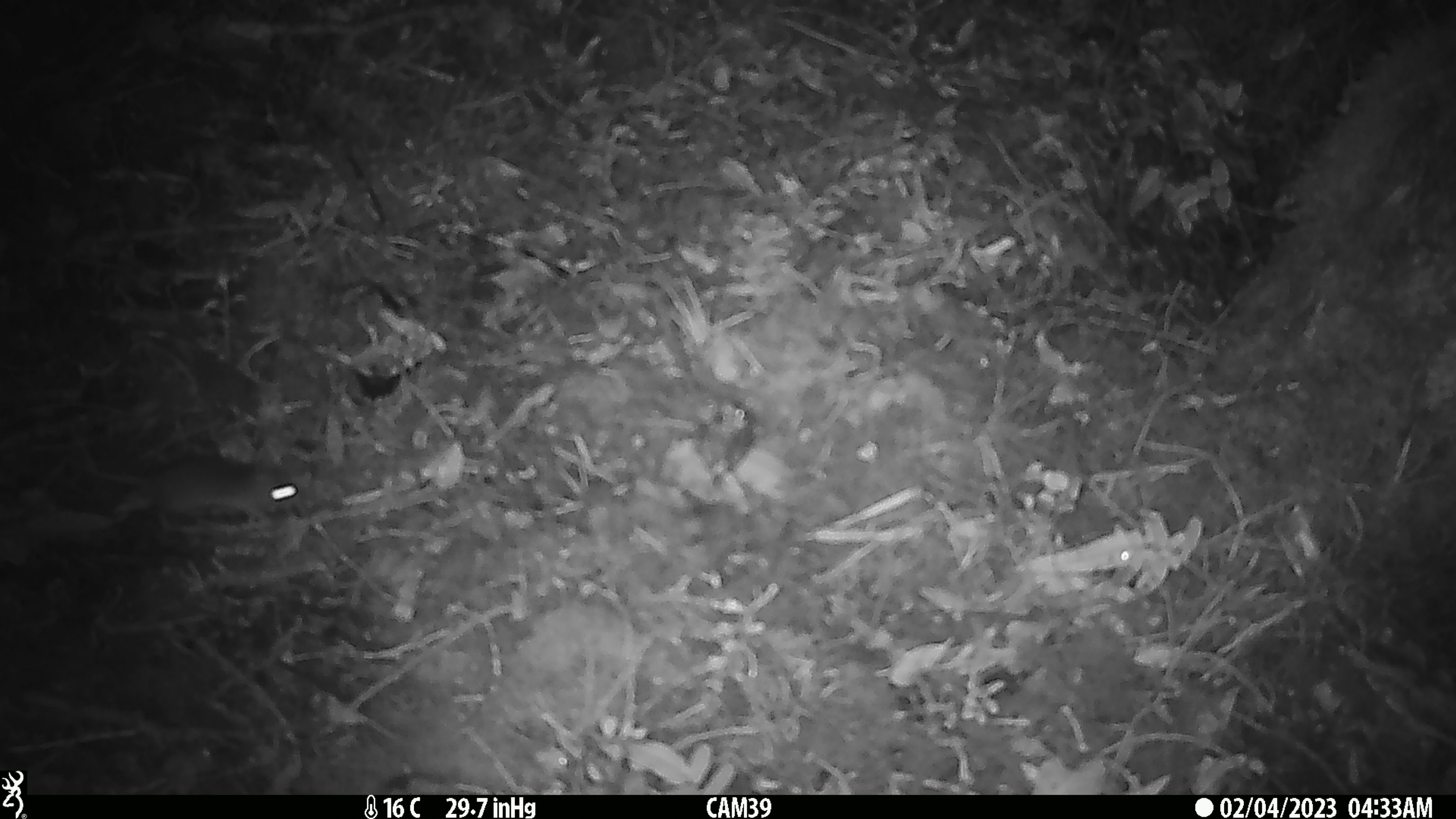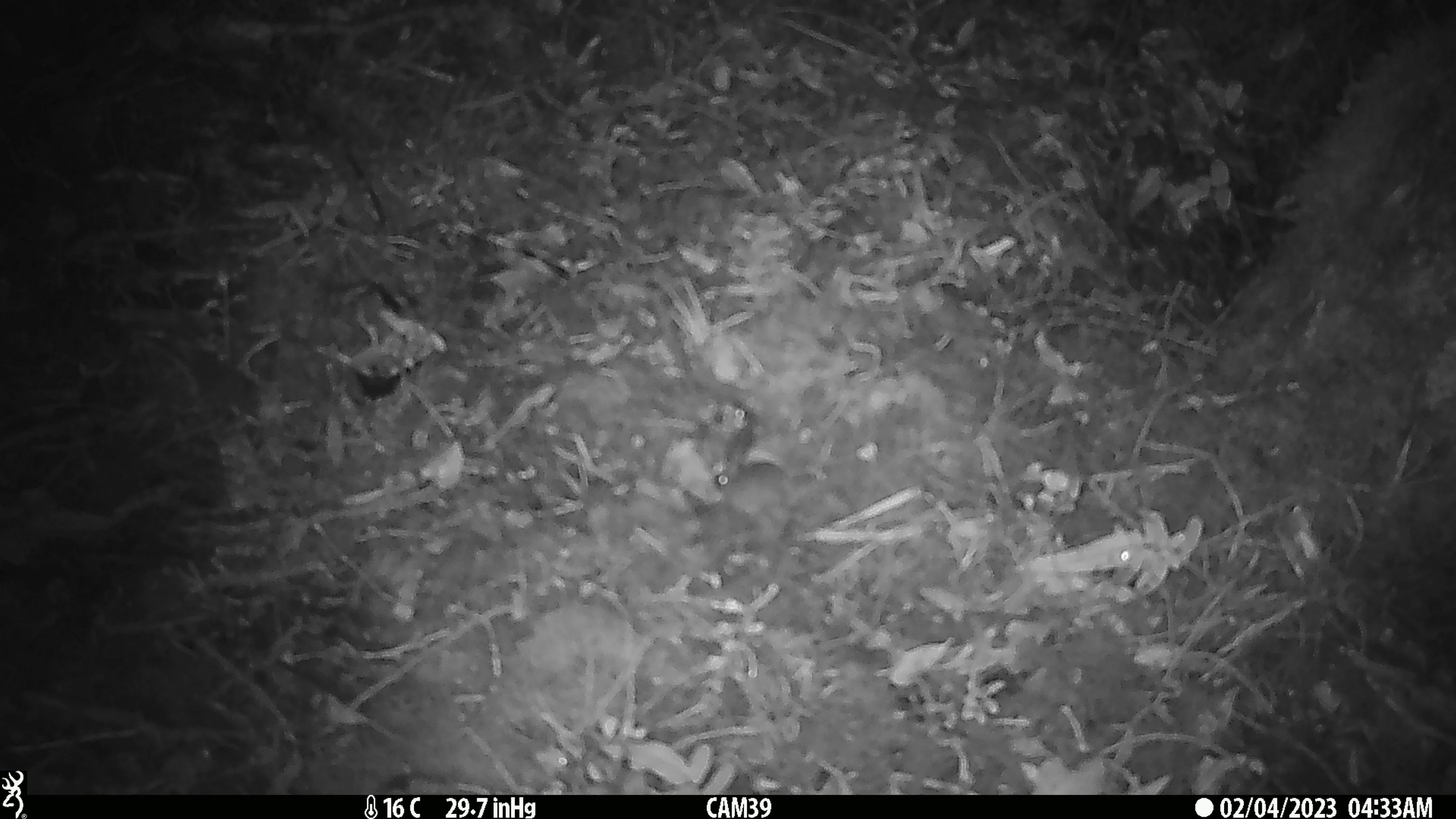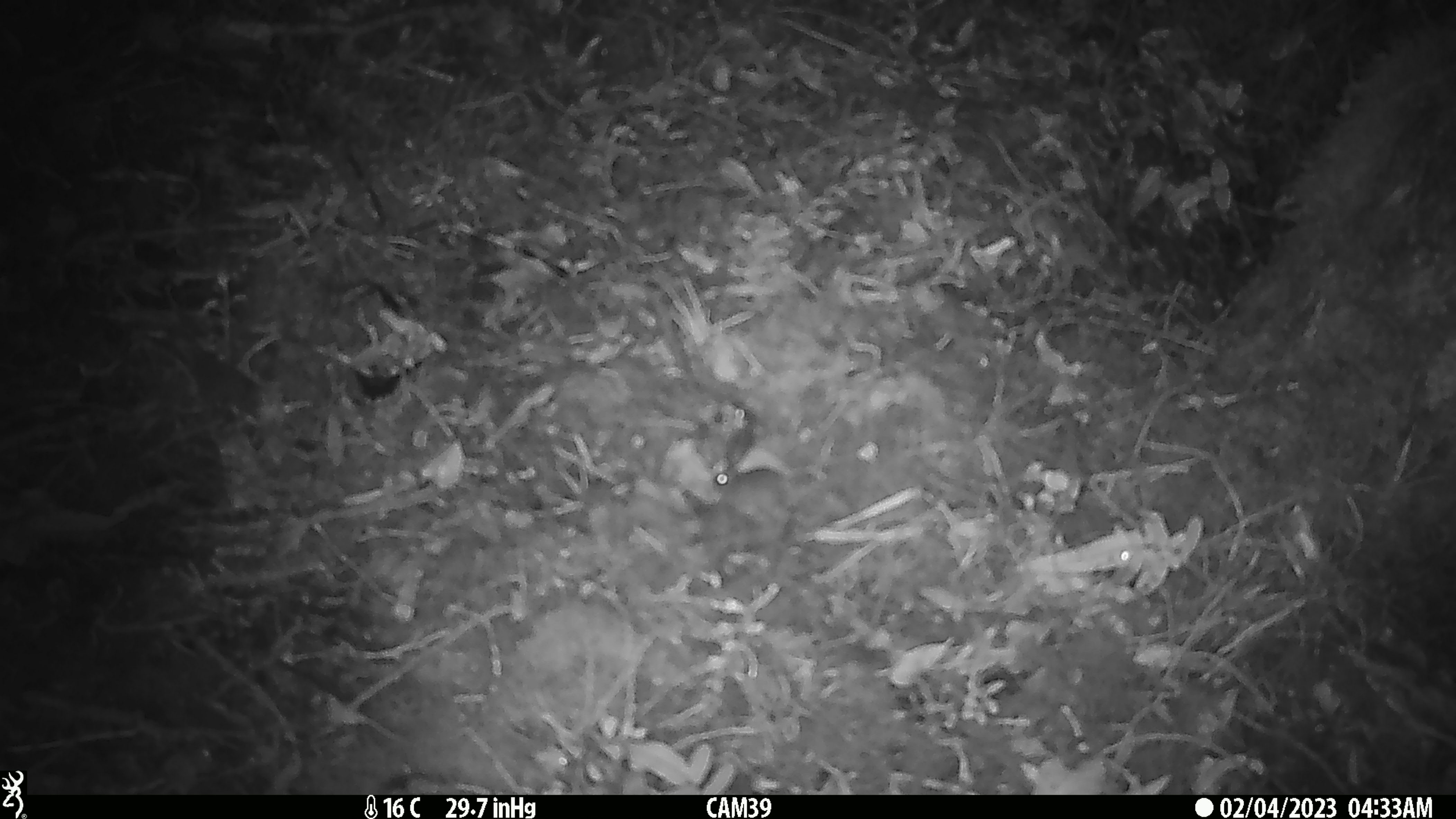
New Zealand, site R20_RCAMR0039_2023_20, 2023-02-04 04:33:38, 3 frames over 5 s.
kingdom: Animalia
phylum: Chordata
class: Mammalia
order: Rodentia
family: Muridae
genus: Mus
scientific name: Mus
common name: mouse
Mouse (Mus).